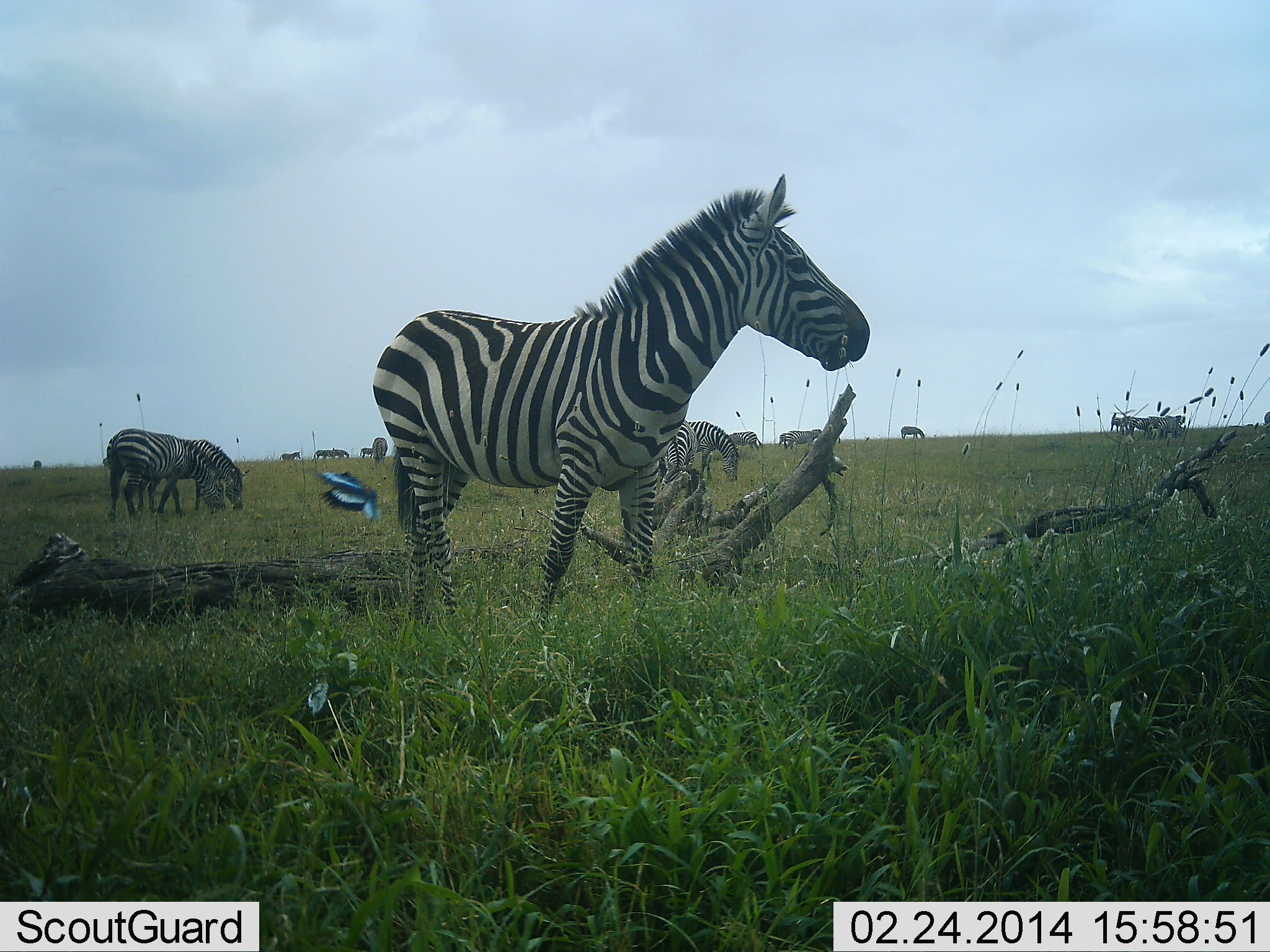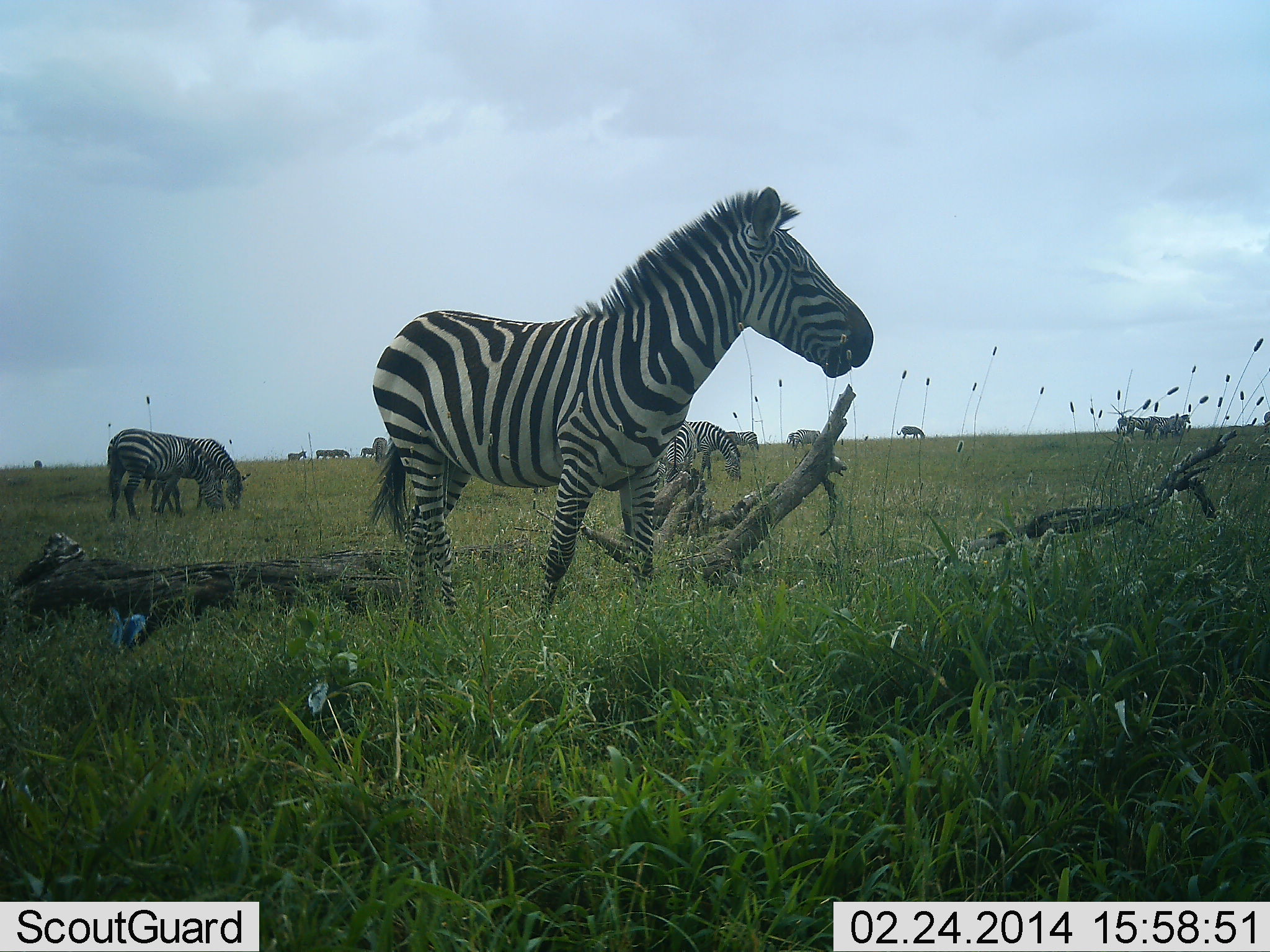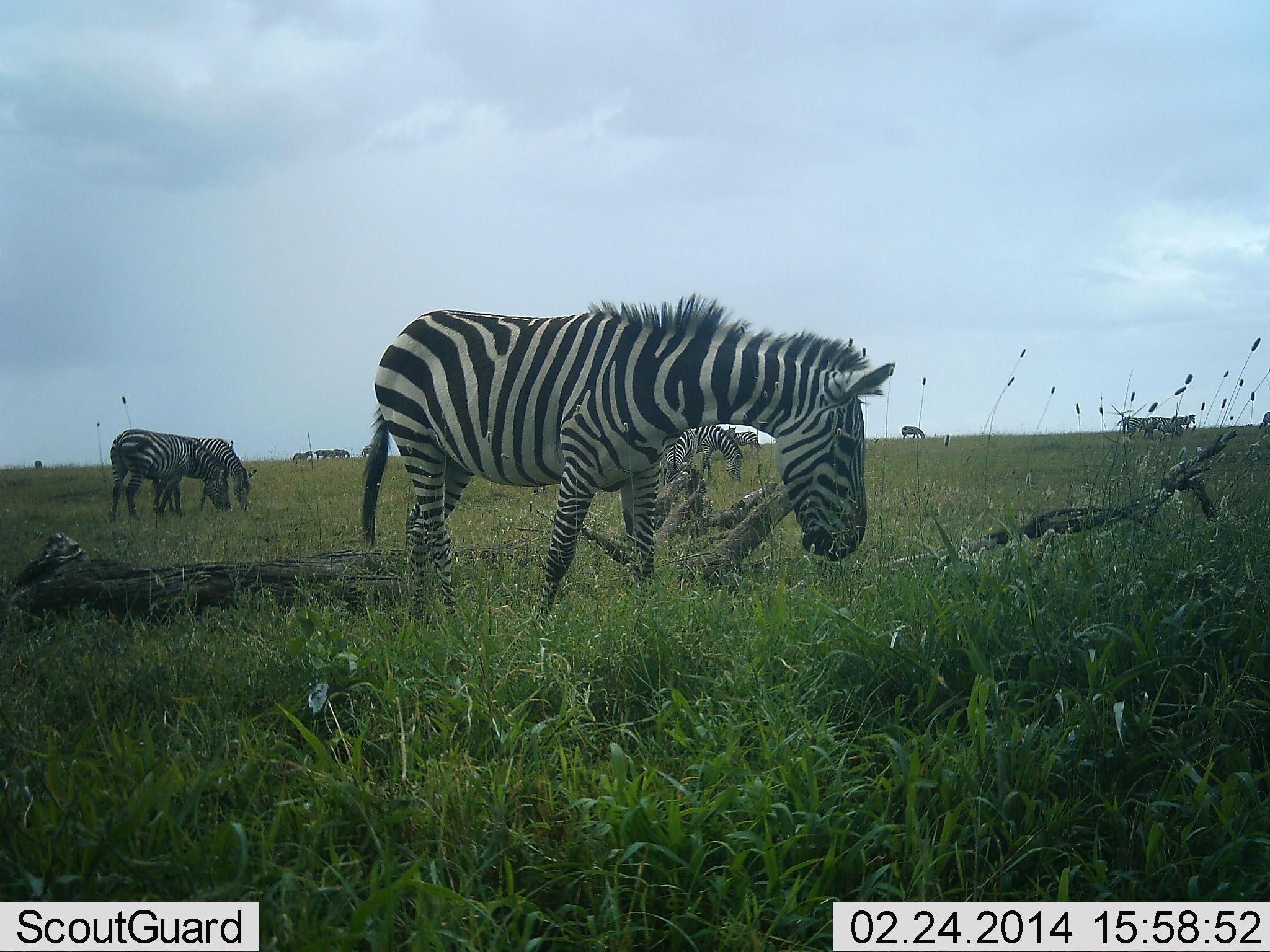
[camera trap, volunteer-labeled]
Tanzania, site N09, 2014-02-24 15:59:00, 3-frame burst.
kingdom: Animalia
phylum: Chordata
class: Mammalia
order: Perissodactyla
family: Equidae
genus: Equus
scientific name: Equus quagga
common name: plains zebra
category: zebra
Zebra (plains zebra) (Equus quagga), count 11-50. Behavior (volunteer vote fractions): standing 74%, resting 7%, moving 28%, interacting 6%. Young present (vote fraction): 3%. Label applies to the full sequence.